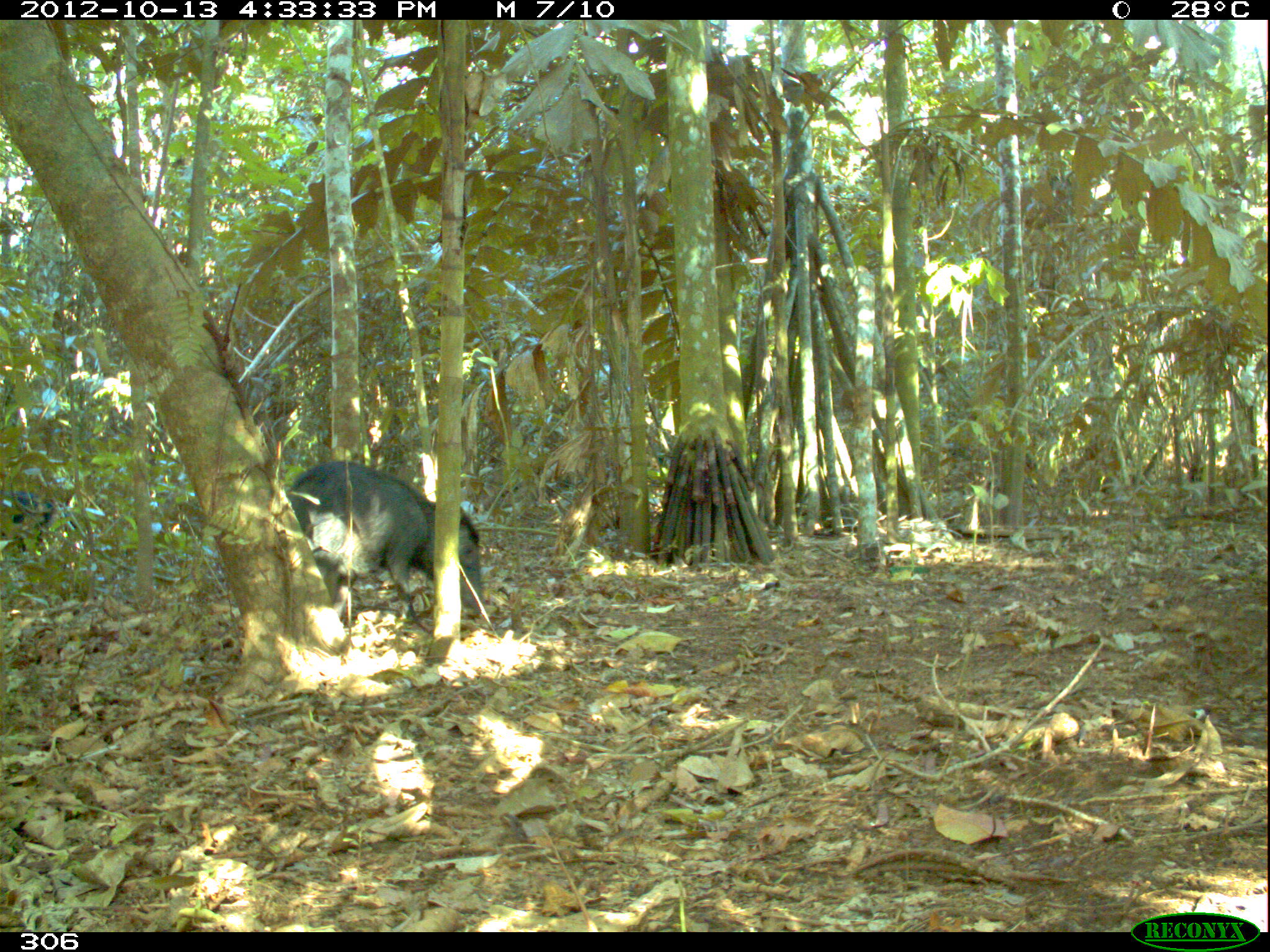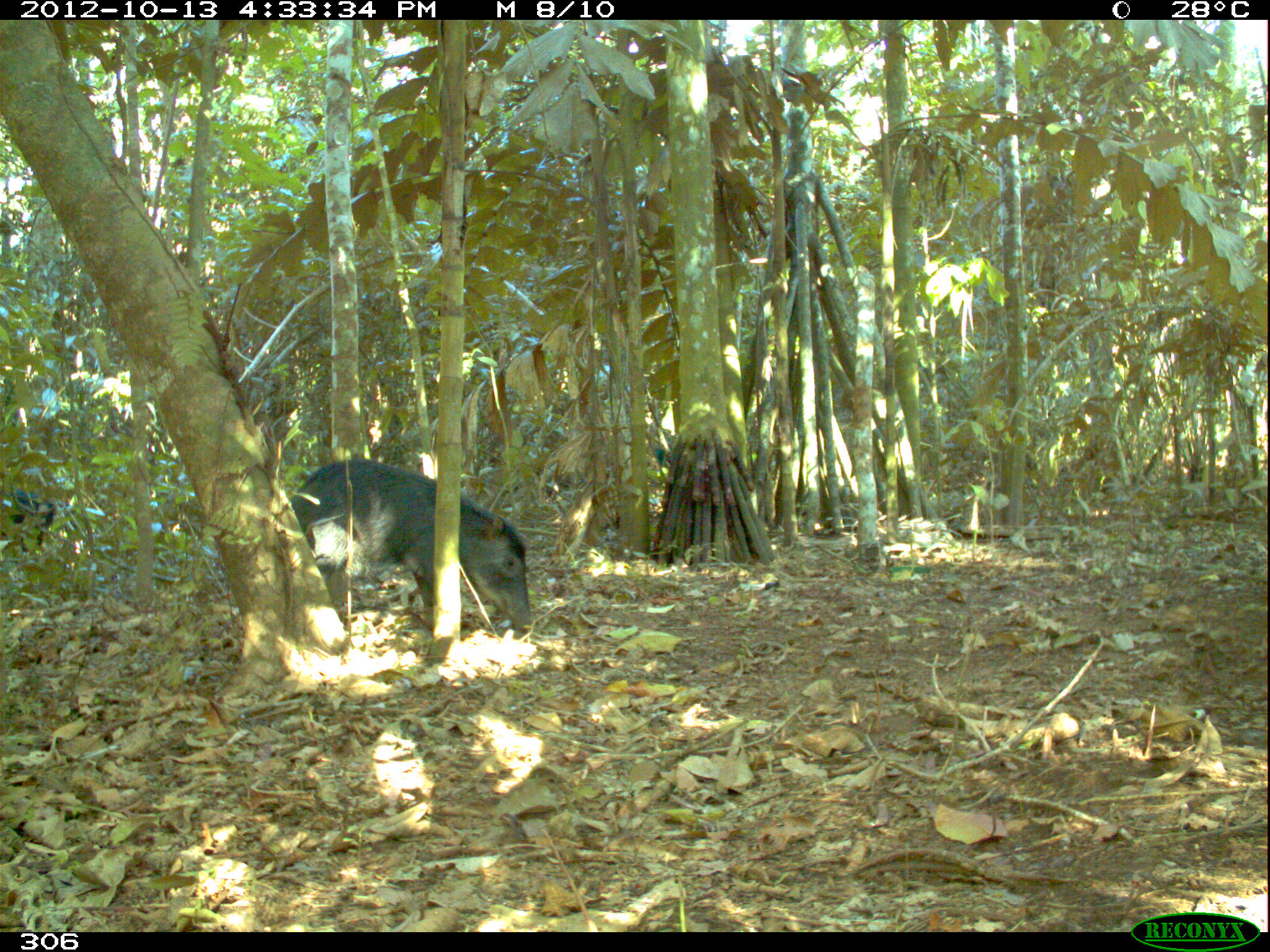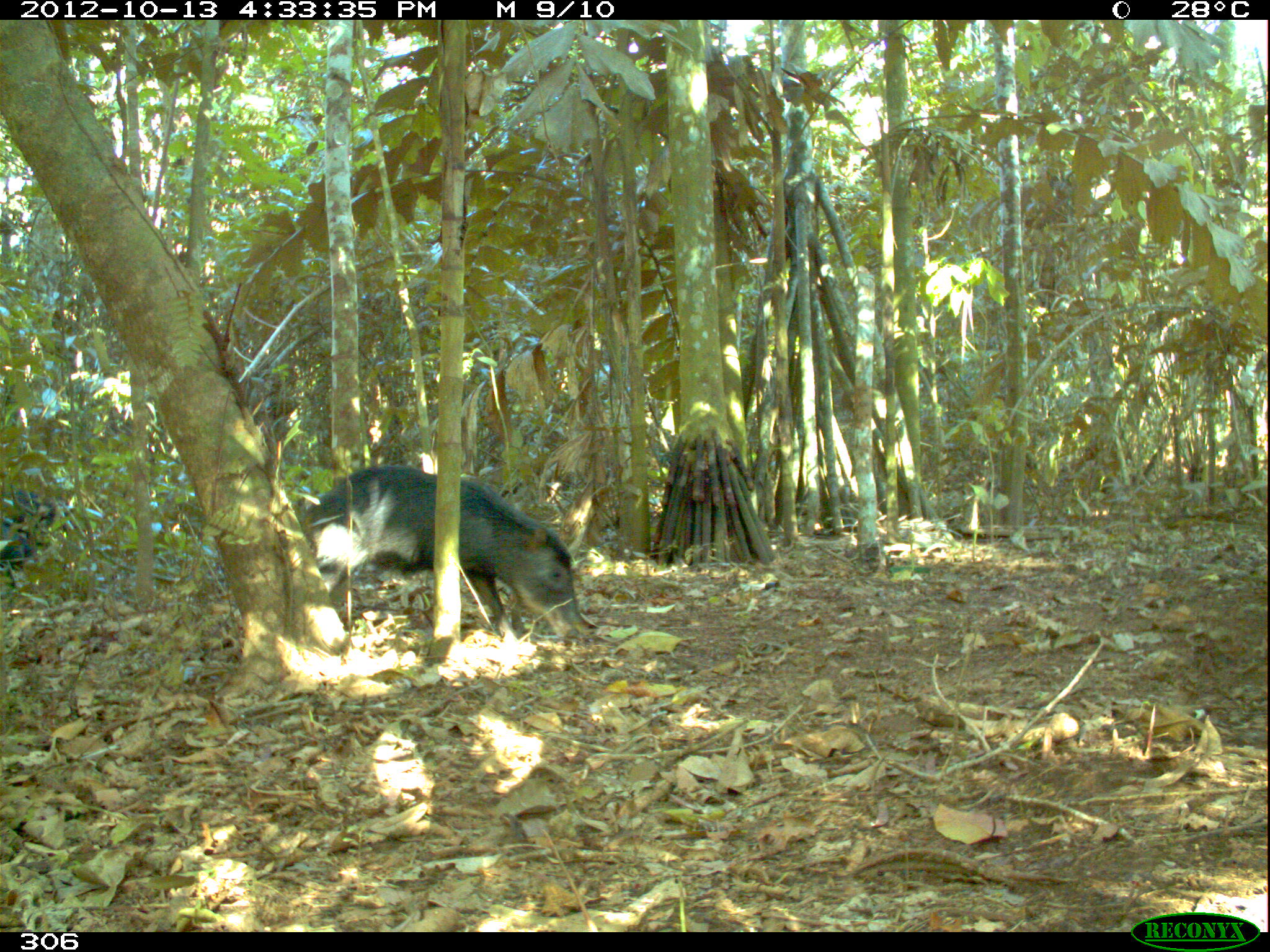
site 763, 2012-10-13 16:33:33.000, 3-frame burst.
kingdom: Animalia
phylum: Chordata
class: Mammalia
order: Artiodactyla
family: Tayassuidae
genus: Tayassu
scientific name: Tayassu pecari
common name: white-lipped peccary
Tayassu pecari (white-lipped peccary).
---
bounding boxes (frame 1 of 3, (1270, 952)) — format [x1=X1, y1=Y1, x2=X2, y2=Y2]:
tayassu pecari: [x1=287, y1=457, x2=482, y2=620]; [x1=1, y1=490, x2=79, y2=561]